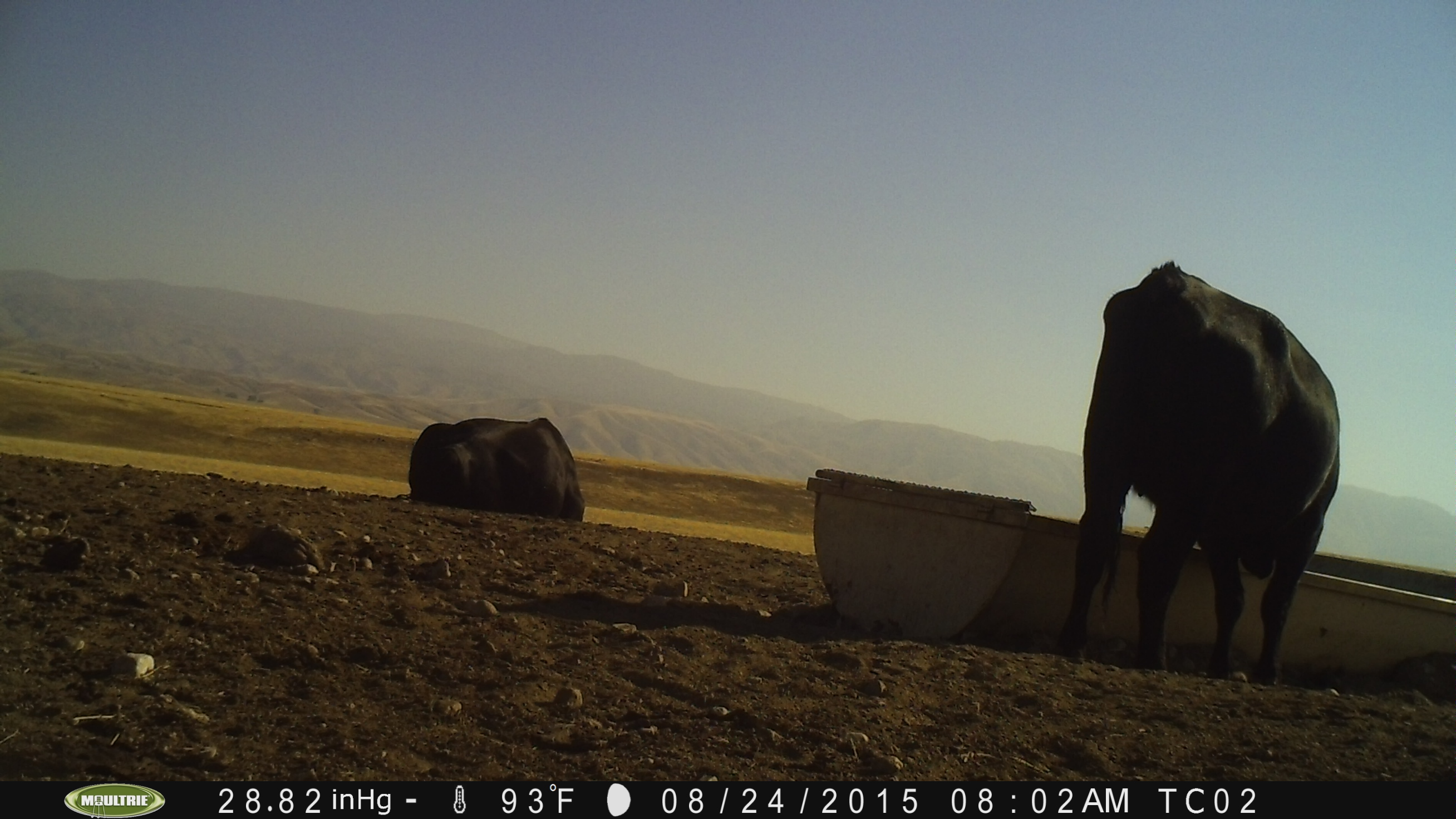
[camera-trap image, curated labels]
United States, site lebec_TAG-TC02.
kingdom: Animalia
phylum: Chordata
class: Mammalia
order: Artiodactyla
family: Bovidae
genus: Bos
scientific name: Bos taurus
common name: domestic cow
Bos taurus (domestic cow).